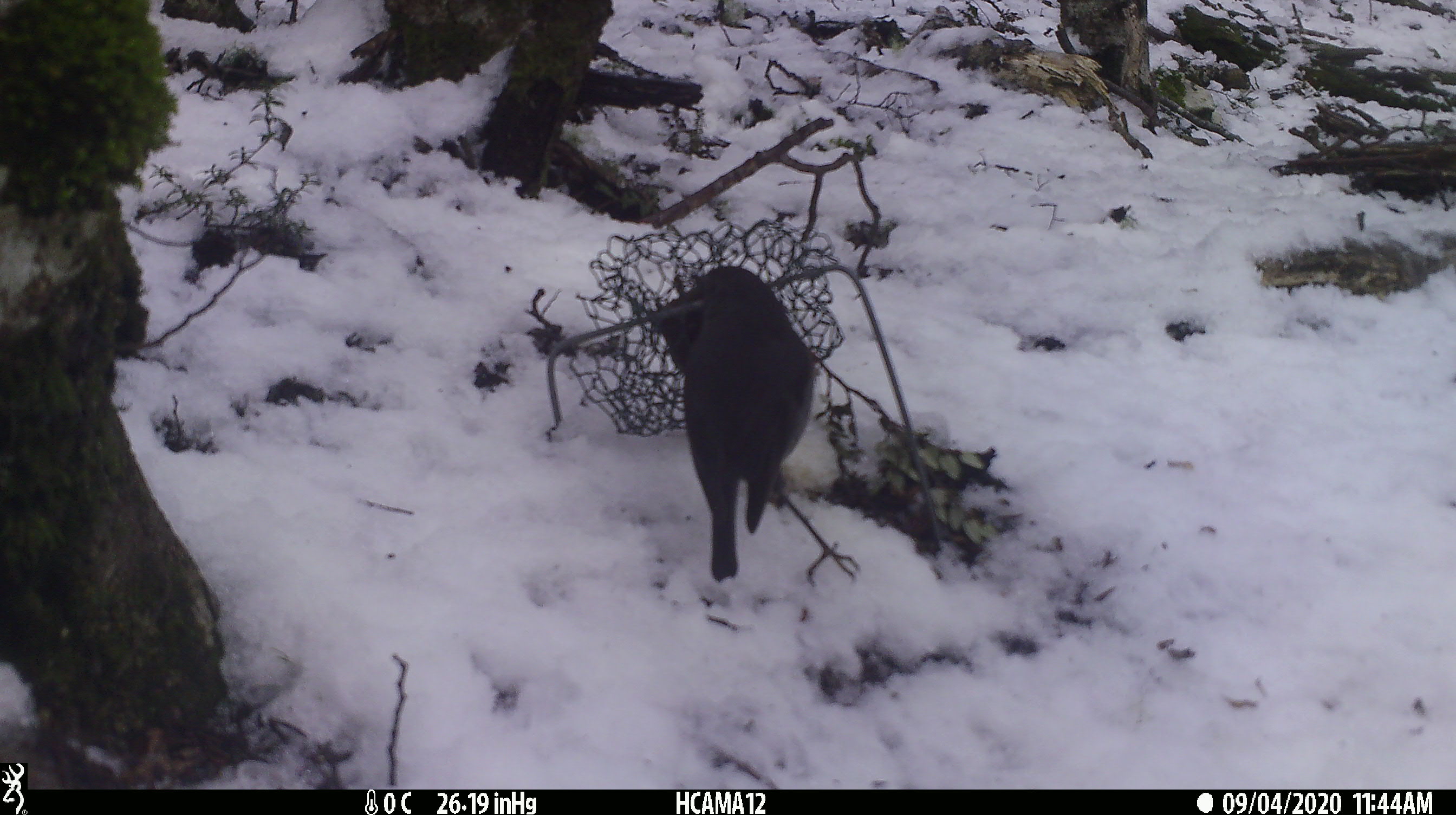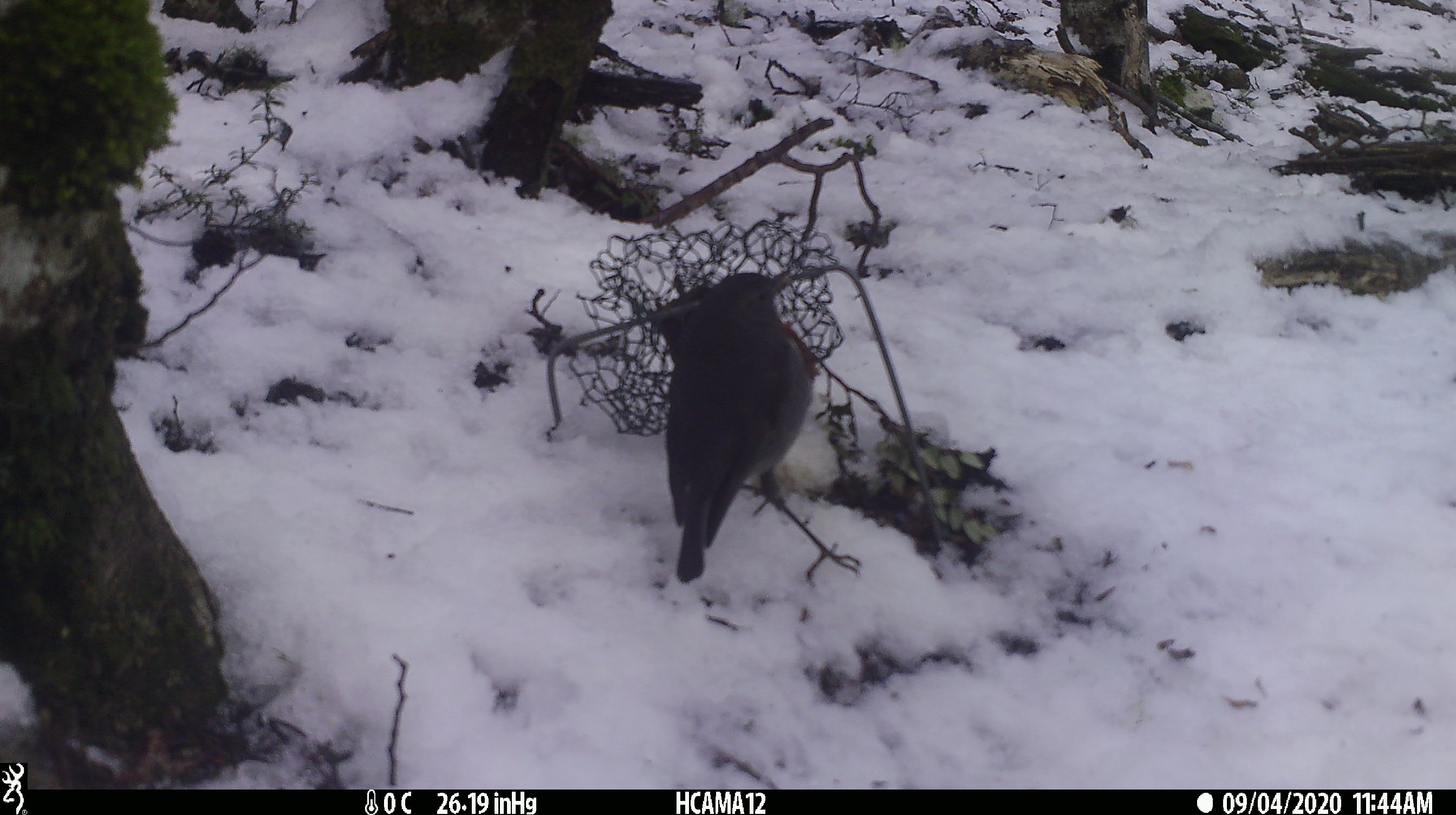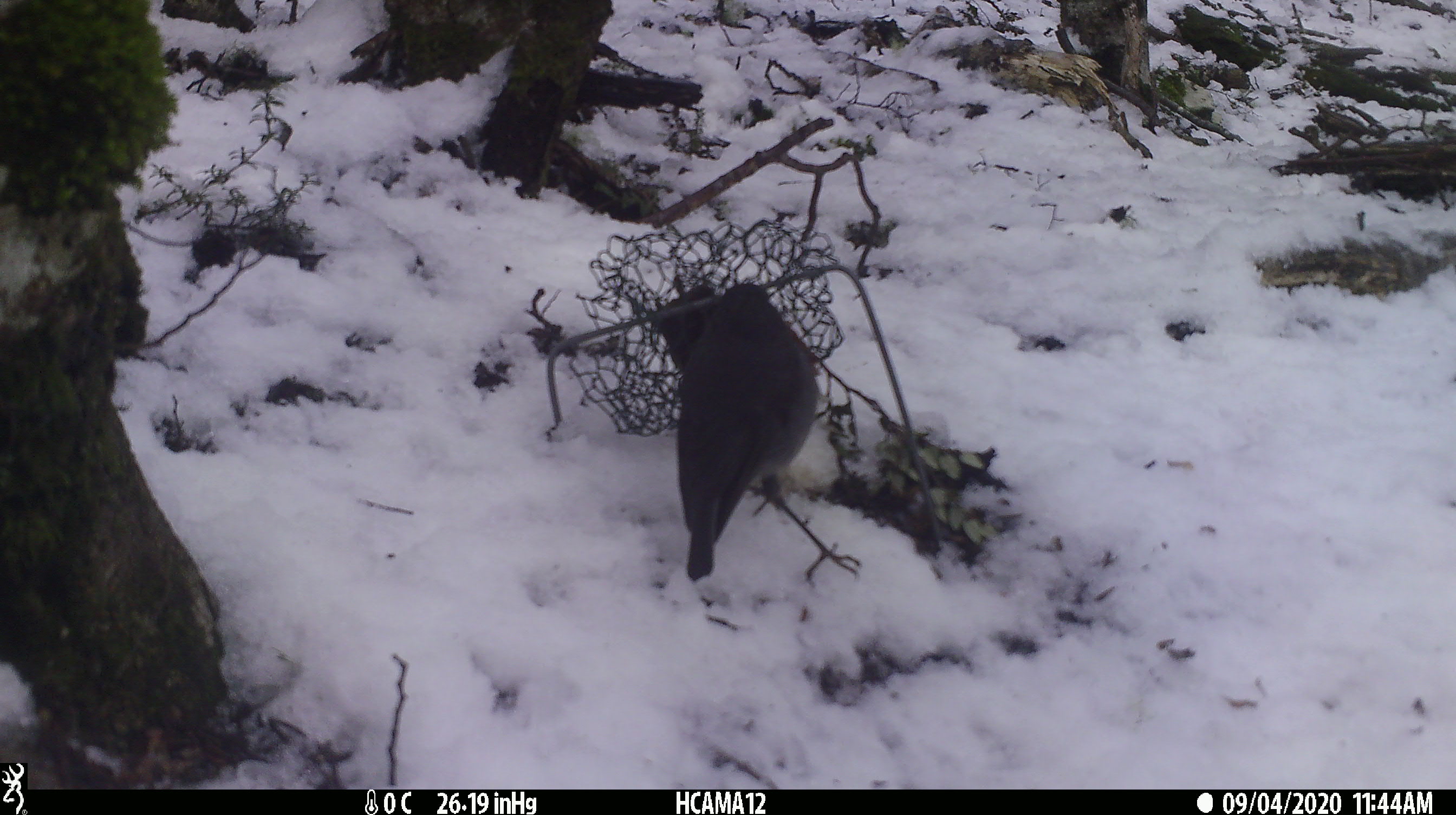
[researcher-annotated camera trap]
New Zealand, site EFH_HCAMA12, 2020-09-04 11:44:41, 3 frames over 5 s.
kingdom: Animalia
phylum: Chordata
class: Aves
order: Passeriformes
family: Petroicidae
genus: Petroica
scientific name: Petroica australis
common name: new zealand robin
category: robin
Robin (new zealand robin) (Petroica australis).